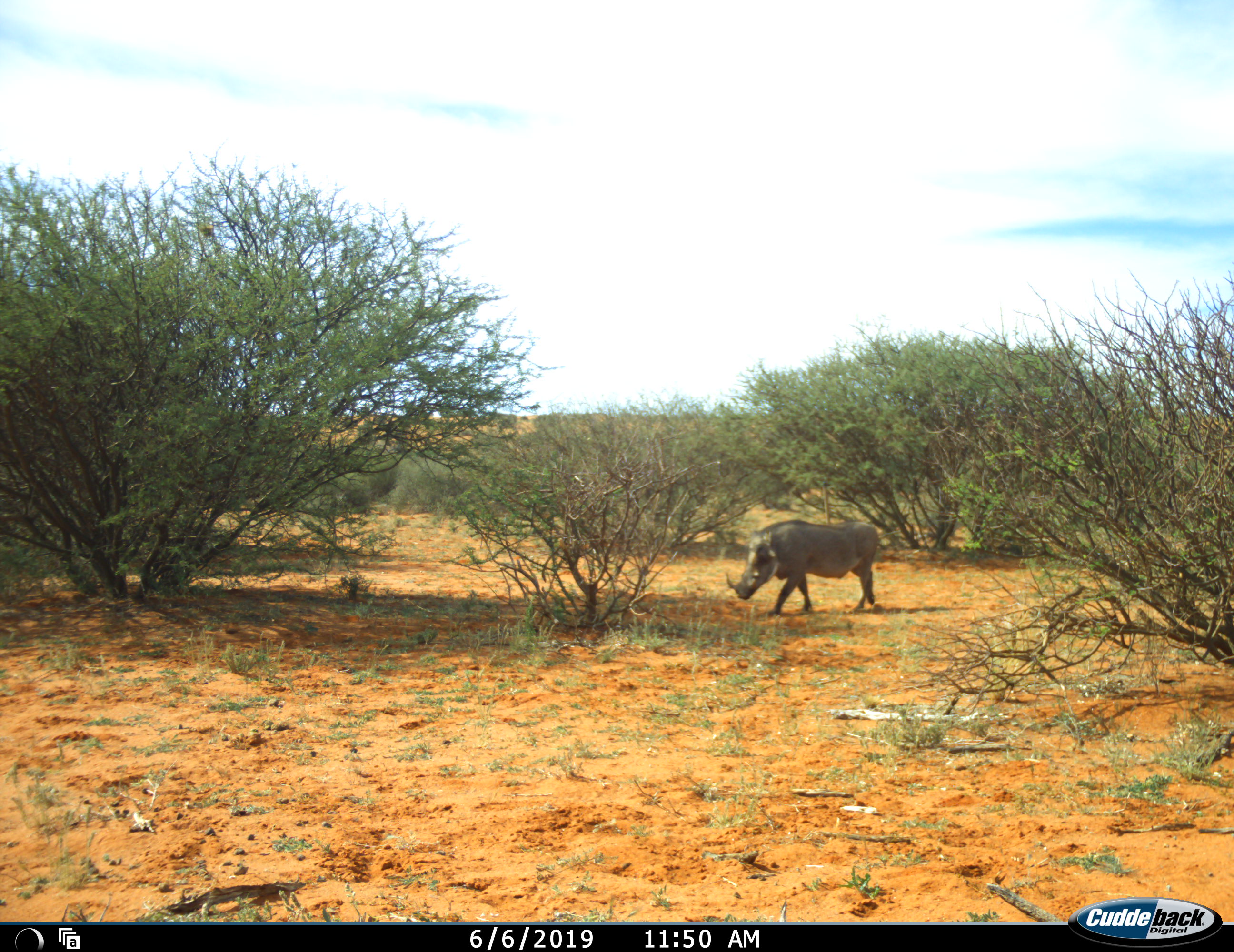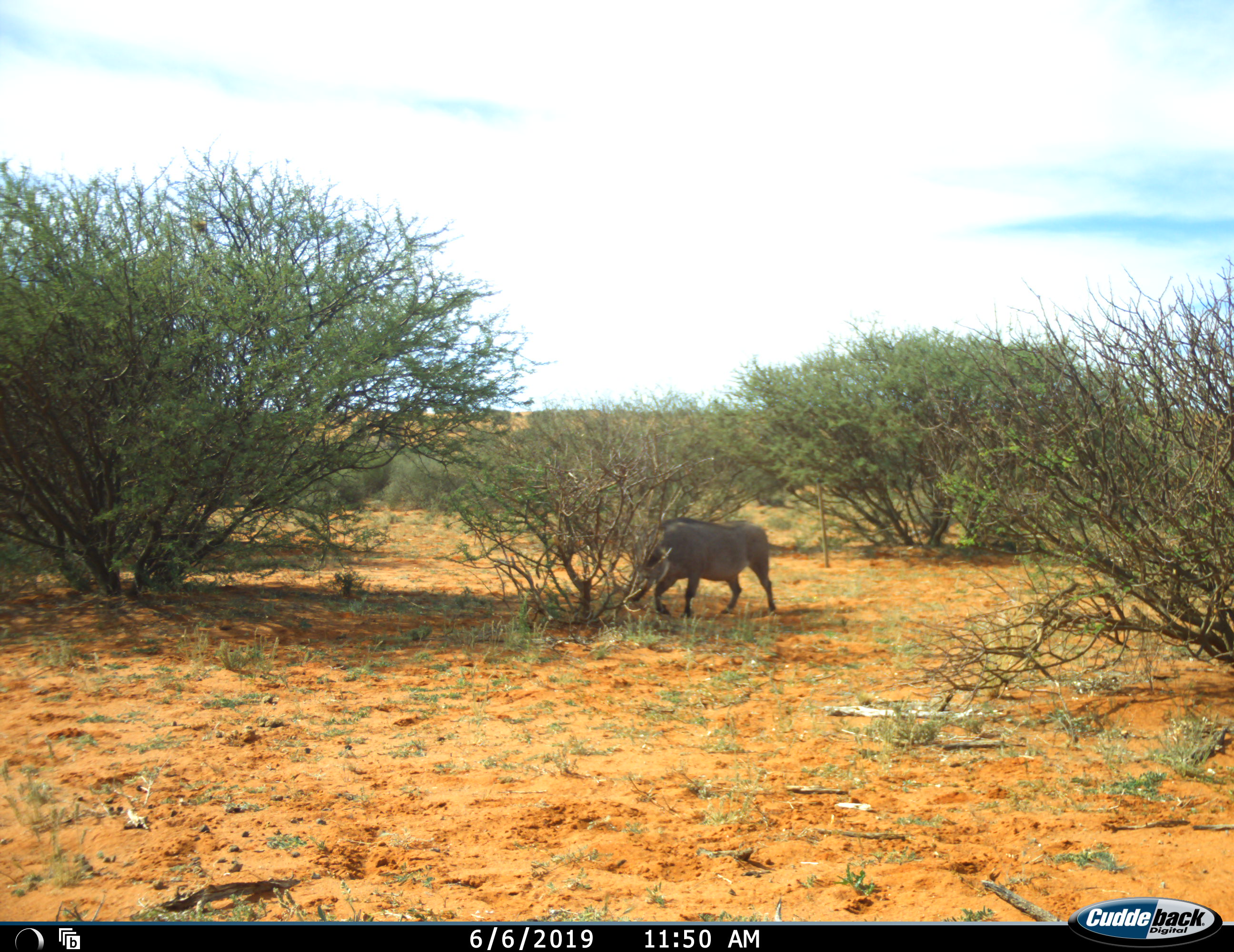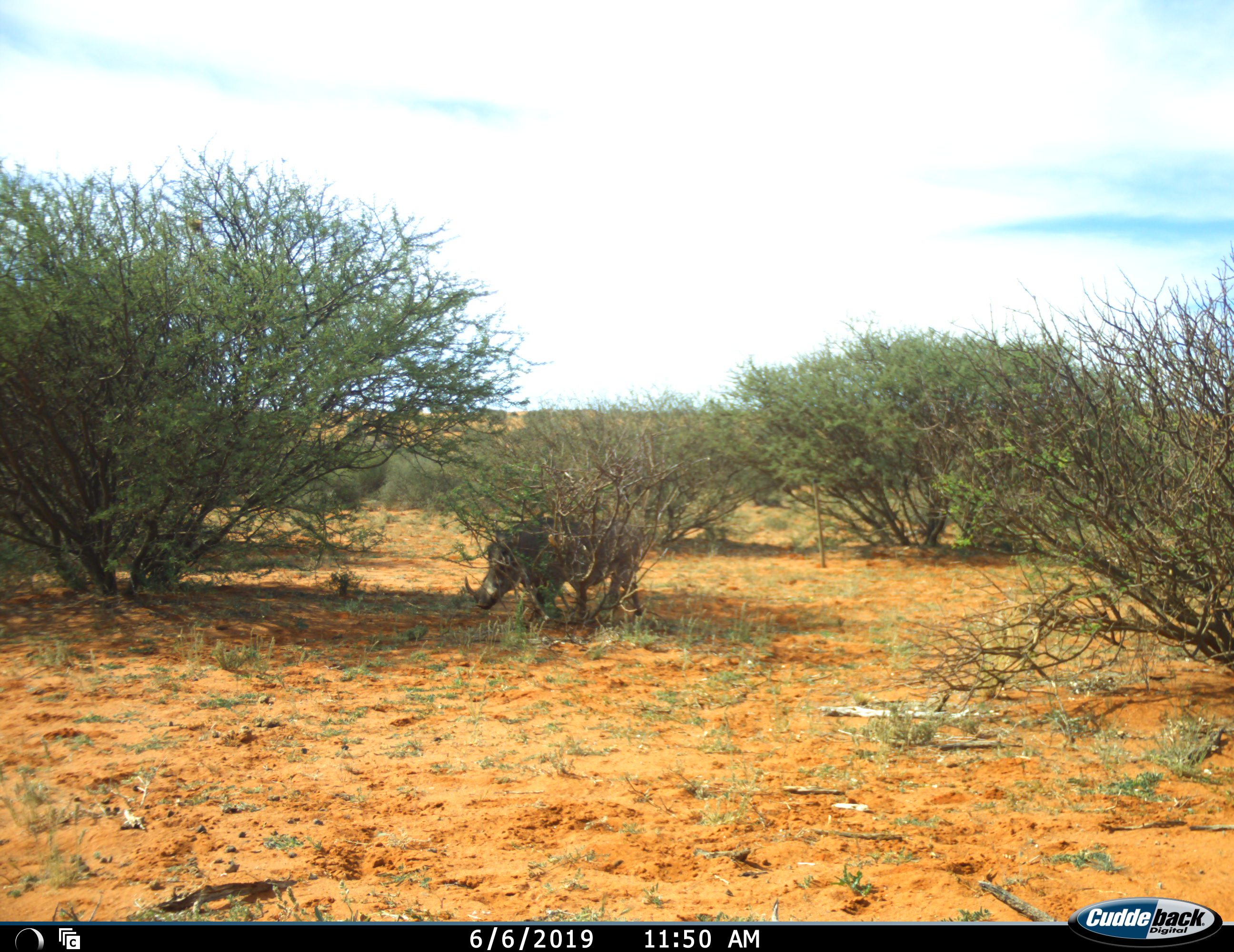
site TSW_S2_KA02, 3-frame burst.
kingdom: Animalia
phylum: Chordata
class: Mammalia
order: Artiodactyla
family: Suidae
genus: Phacochoerus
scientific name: Phacochoerus africanus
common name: warthog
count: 1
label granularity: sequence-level